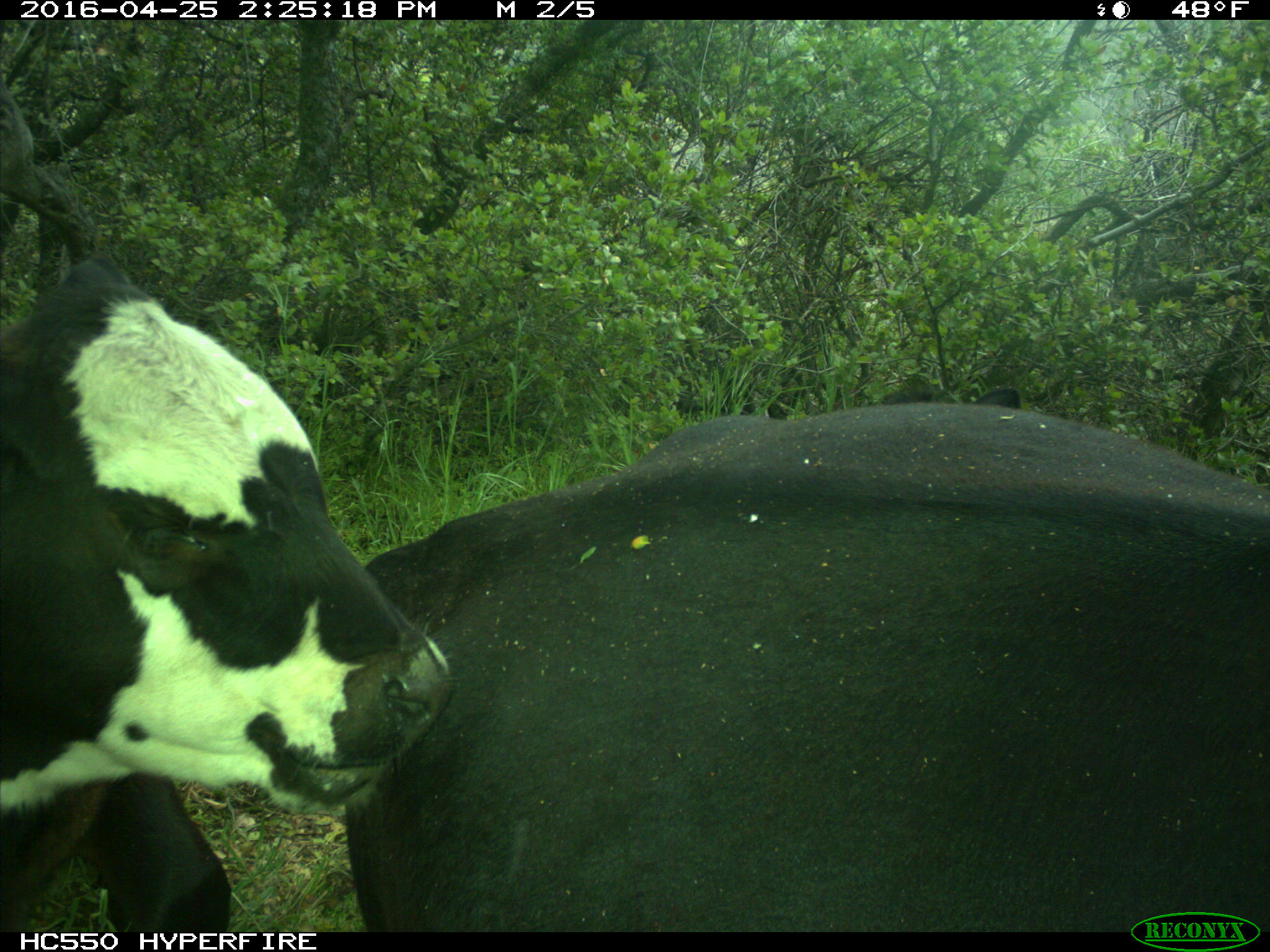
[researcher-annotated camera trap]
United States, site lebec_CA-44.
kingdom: Animalia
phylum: Chordata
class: Mammalia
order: Artiodactyla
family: Bovidae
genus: Bos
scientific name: Bos taurus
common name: domestic cow